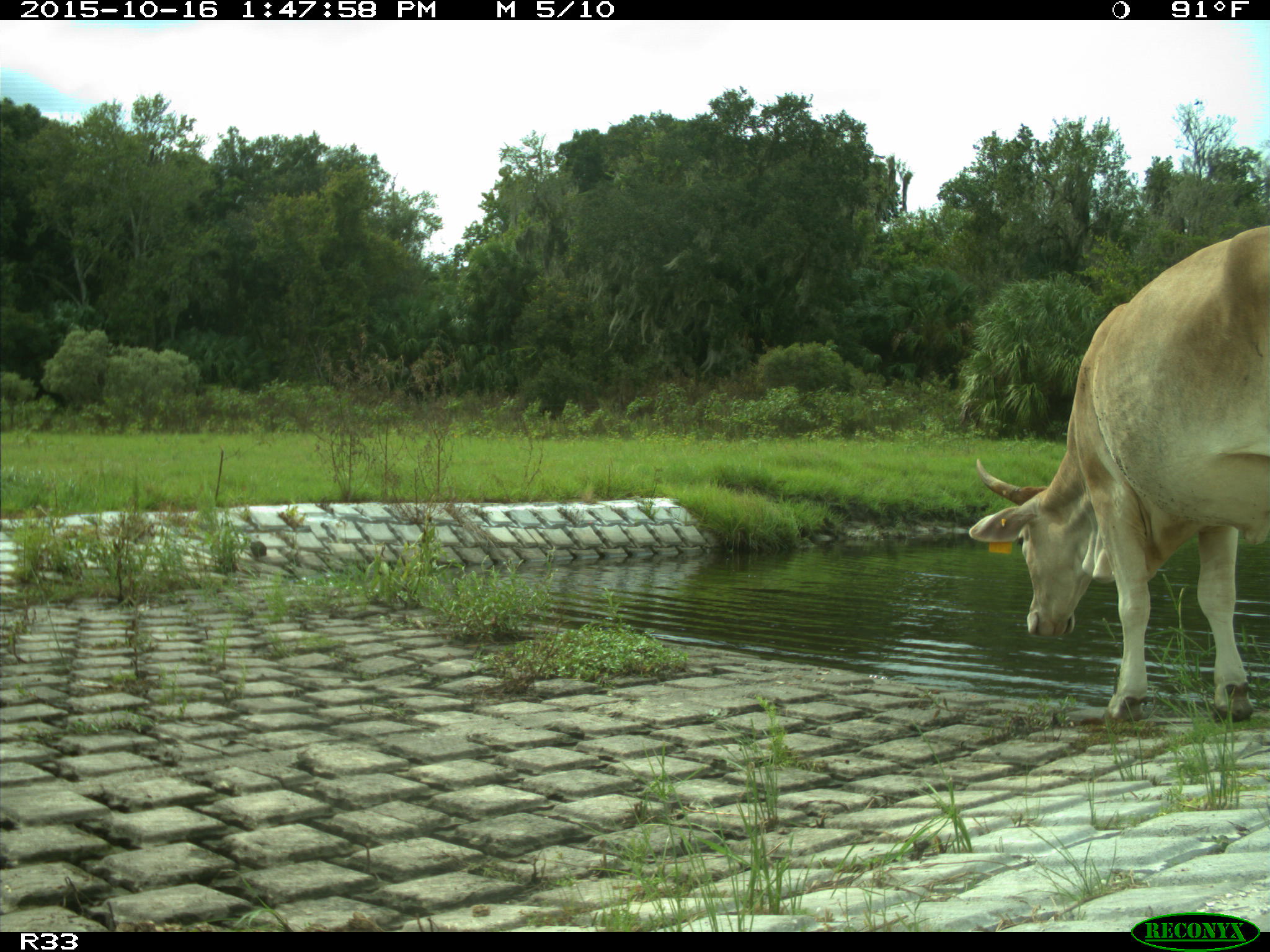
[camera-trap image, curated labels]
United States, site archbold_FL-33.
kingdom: Animalia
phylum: Chordata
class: Mammalia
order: Artiodactyla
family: Bovidae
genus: Bos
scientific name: Bos taurus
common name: domestic cow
Bos taurus (domestic cow).